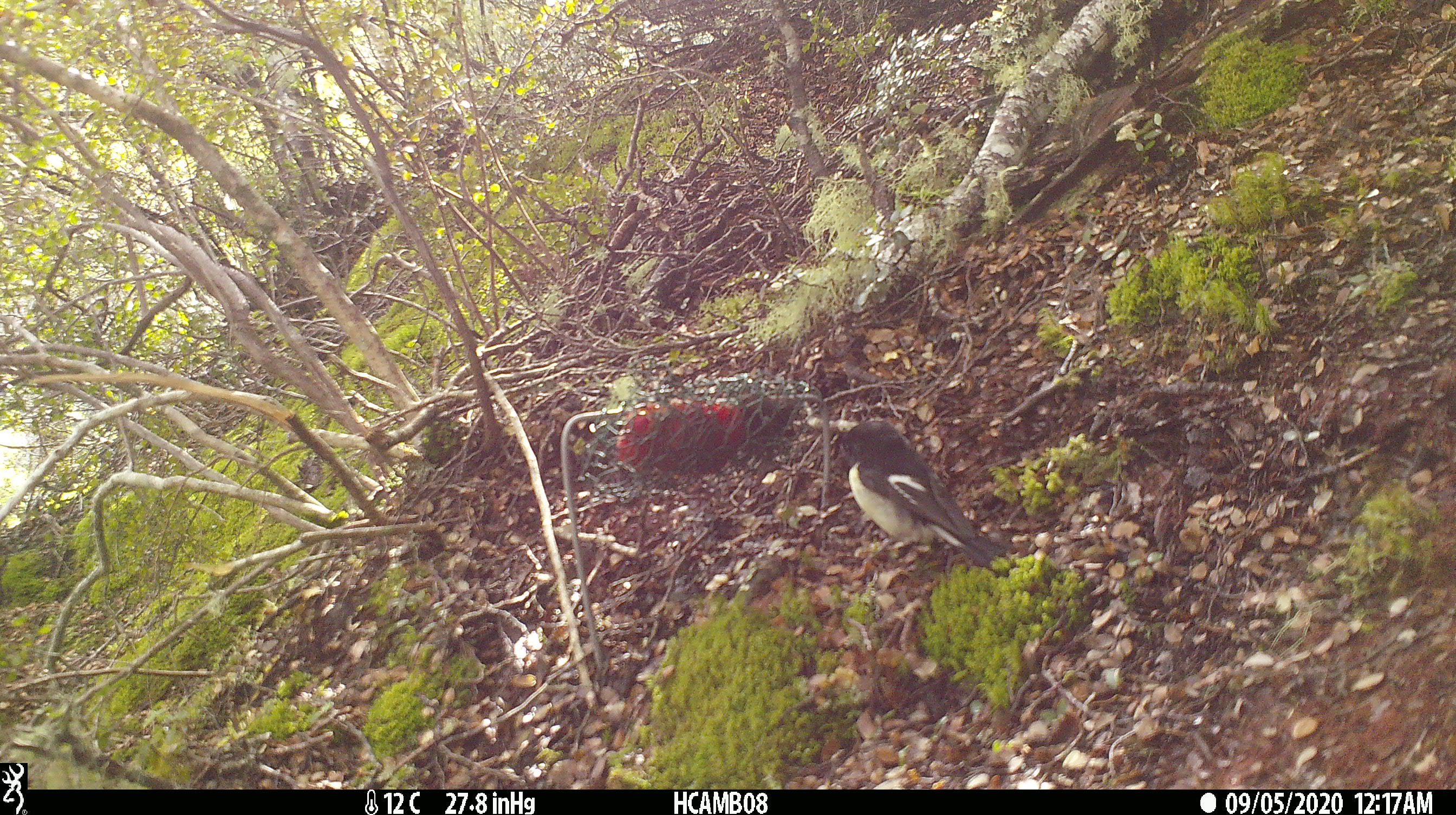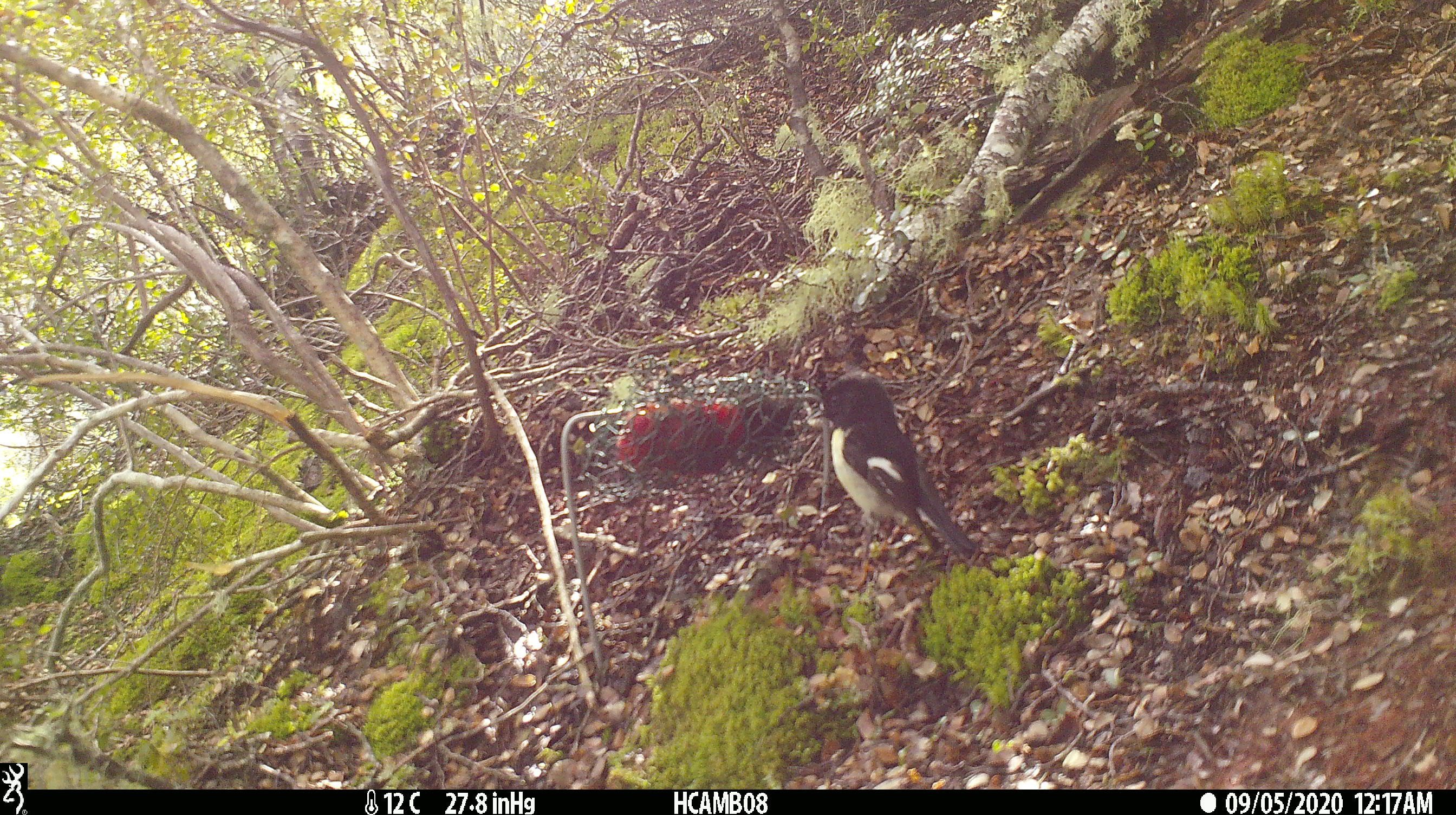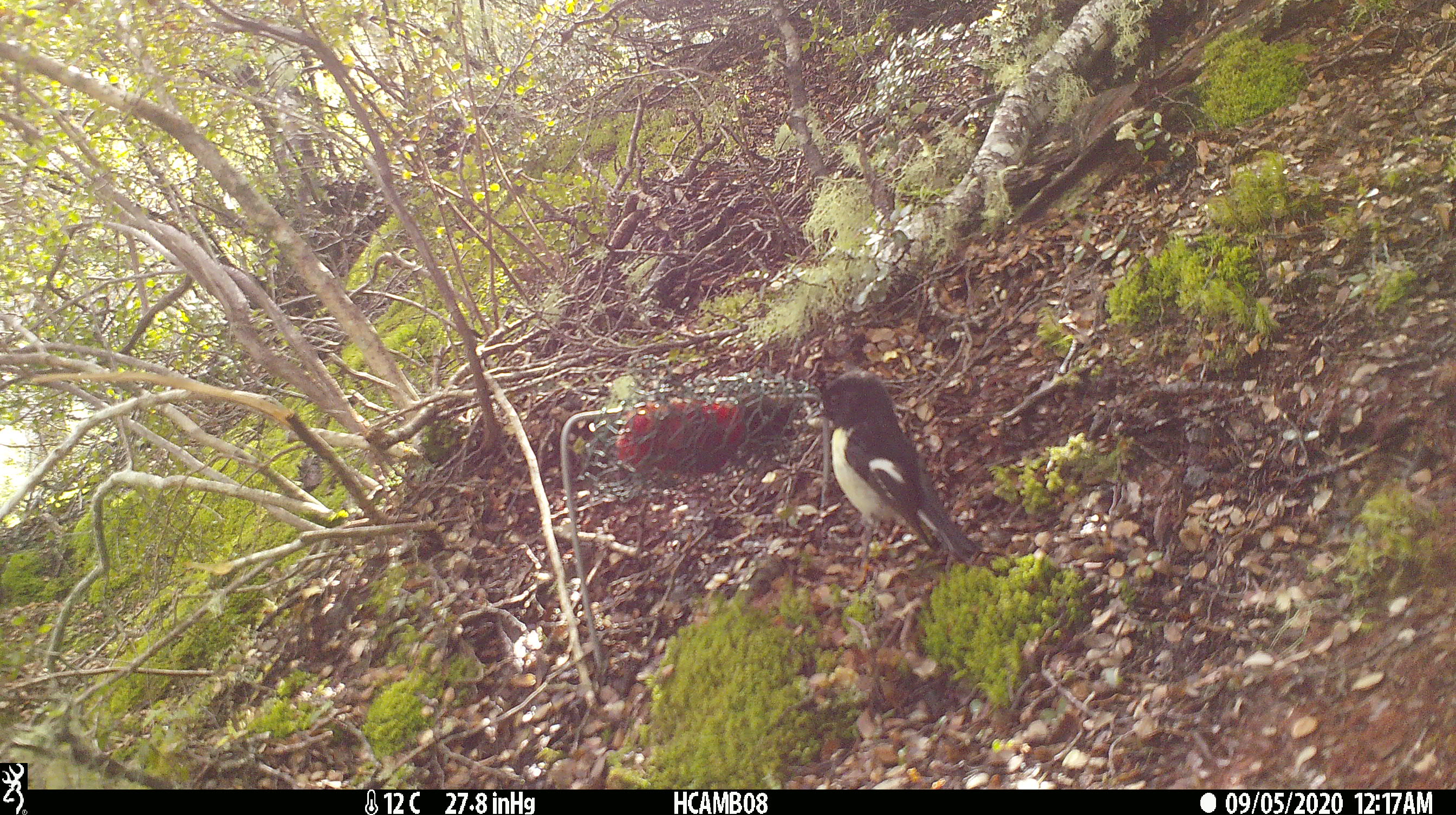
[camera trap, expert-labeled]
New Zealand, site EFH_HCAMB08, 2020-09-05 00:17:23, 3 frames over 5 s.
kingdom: Animalia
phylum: Chordata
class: Aves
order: Passeriformes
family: Petroicidae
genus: Petroica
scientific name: Petroica macrocephala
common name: tomtit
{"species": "tomtit (Petroica macrocephala)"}